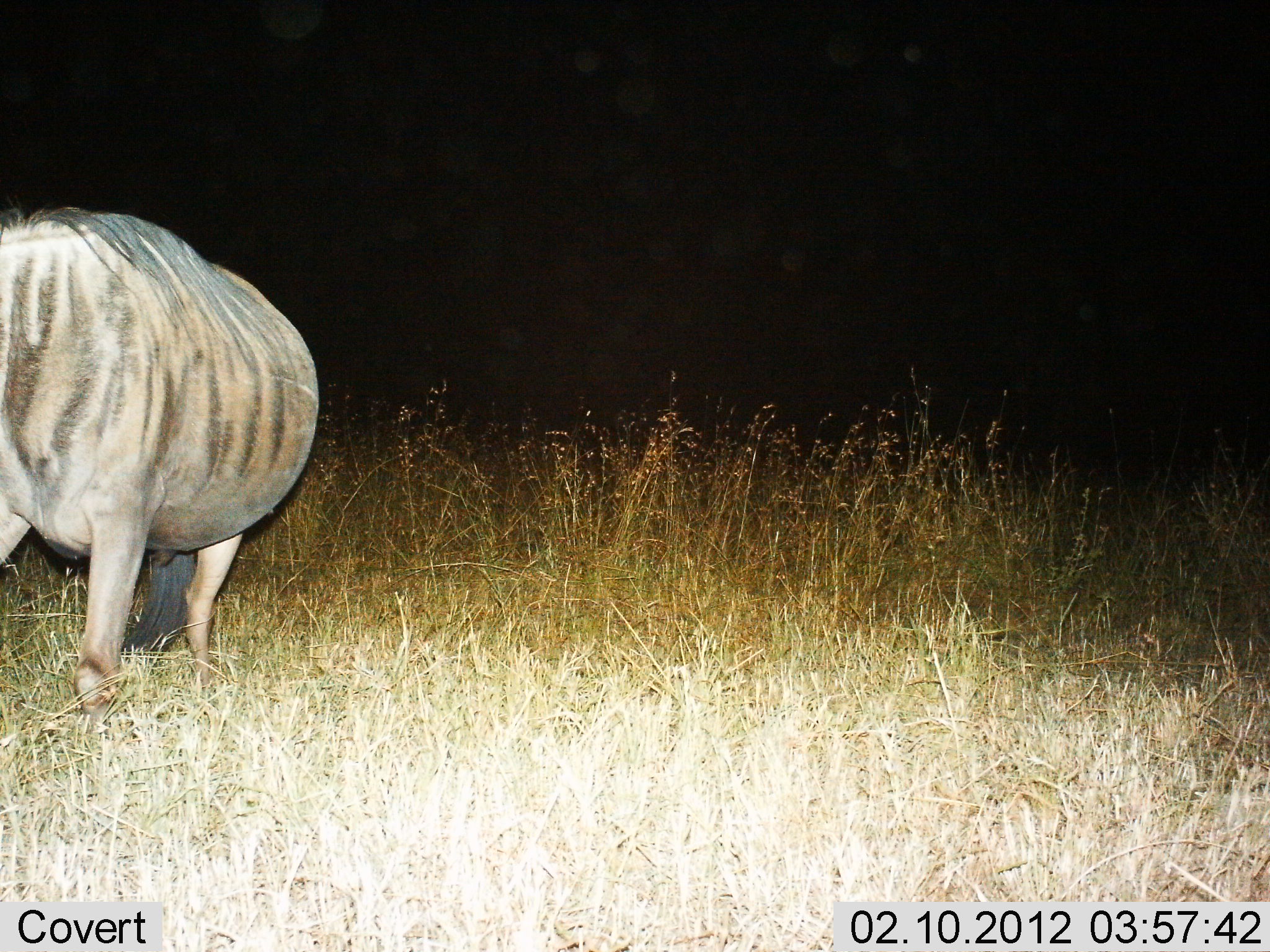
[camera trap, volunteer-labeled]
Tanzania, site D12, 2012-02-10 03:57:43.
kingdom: Animalia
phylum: Chordata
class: Mammalia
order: Artiodactyla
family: Bovidae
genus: Connochaetes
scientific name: Connochaetes taurinus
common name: blue wildebeest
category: wildebeest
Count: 1.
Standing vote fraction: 64%.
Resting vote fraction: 0%.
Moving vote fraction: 27%.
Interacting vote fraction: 0%.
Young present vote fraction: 0%.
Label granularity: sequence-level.